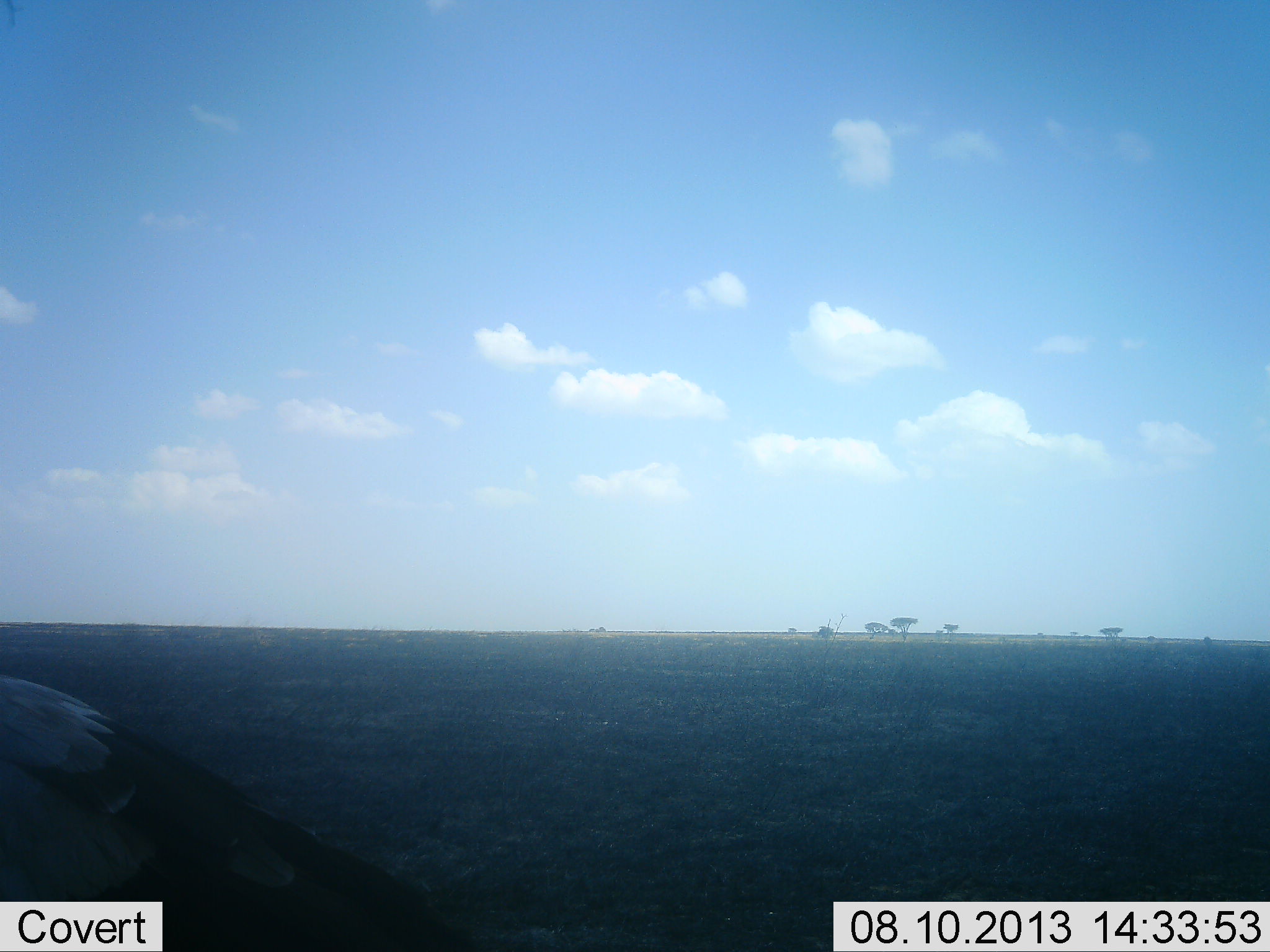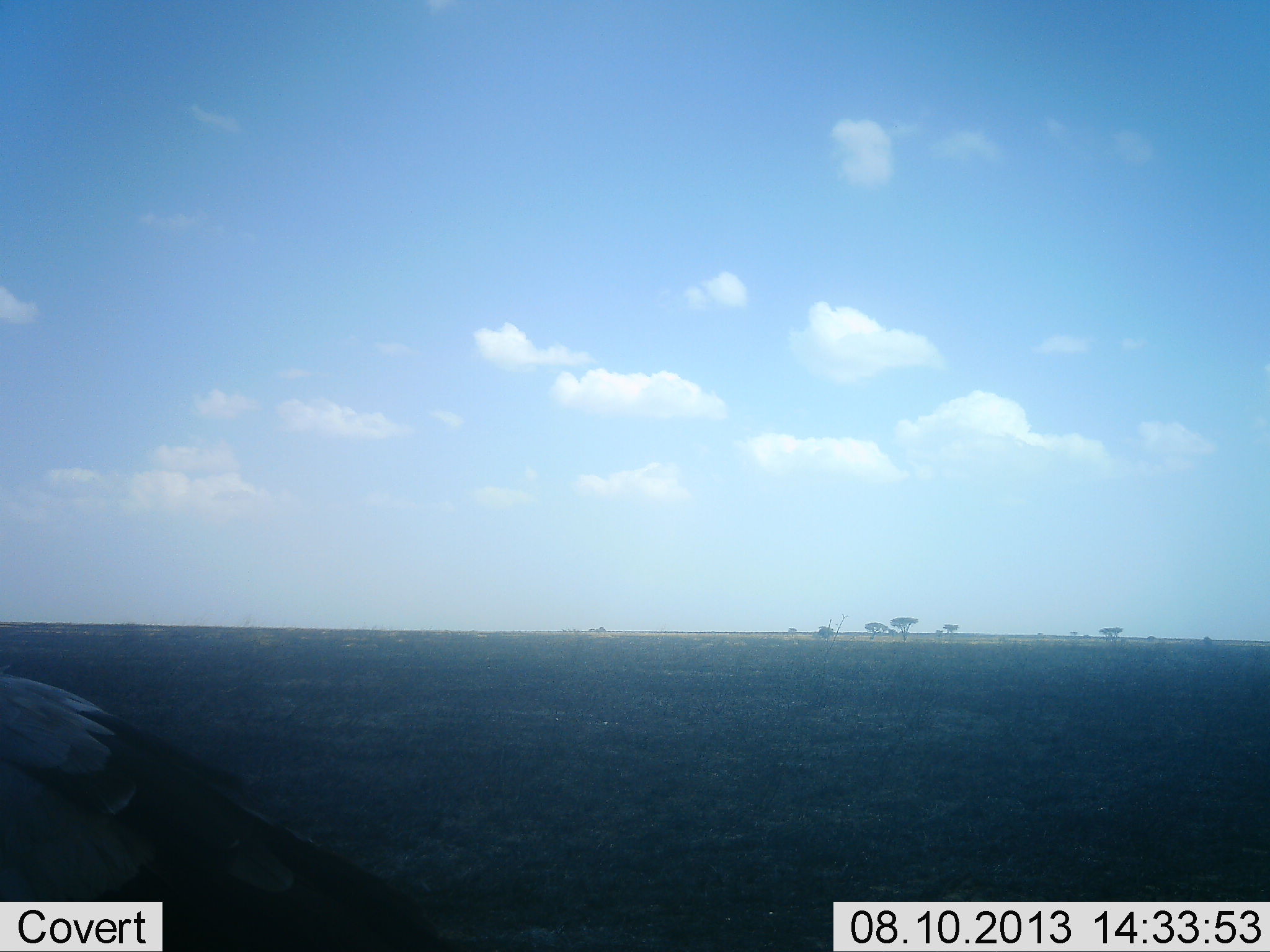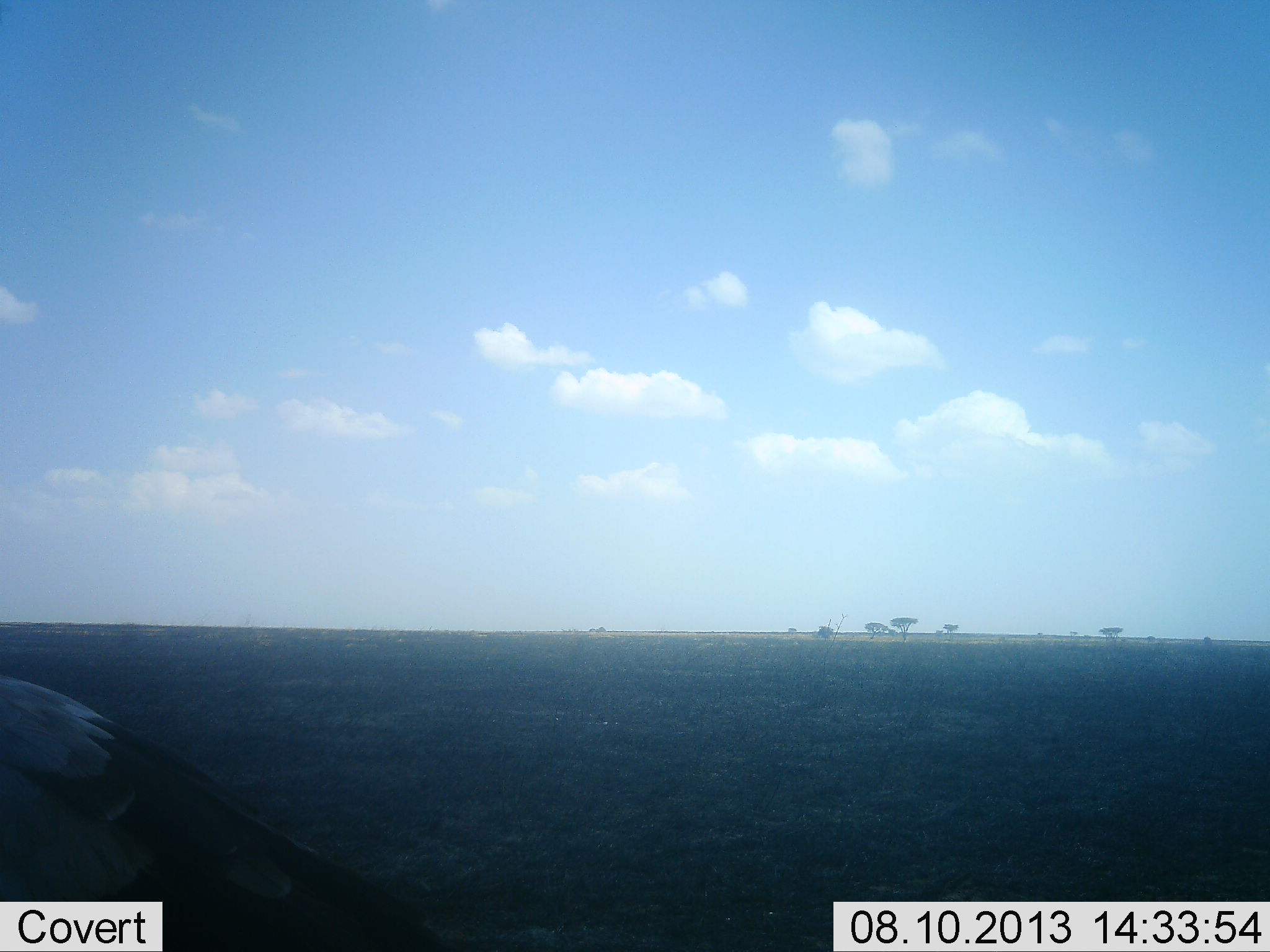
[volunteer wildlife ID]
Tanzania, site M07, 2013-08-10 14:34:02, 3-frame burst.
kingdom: Animalia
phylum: Chordata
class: Aves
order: Accipitriformes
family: Sagittariidae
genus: Sagittarius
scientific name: Sagittarius serpentarius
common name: secretary bird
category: secretarybird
Secretarybird (secretary bird) (Sagittarius serpentarius), count 1. Behavior (volunteer vote fractions): standing 100%, resting 0%, moving 0%, interacting 0%. Young present (vote fraction): 0%. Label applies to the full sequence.